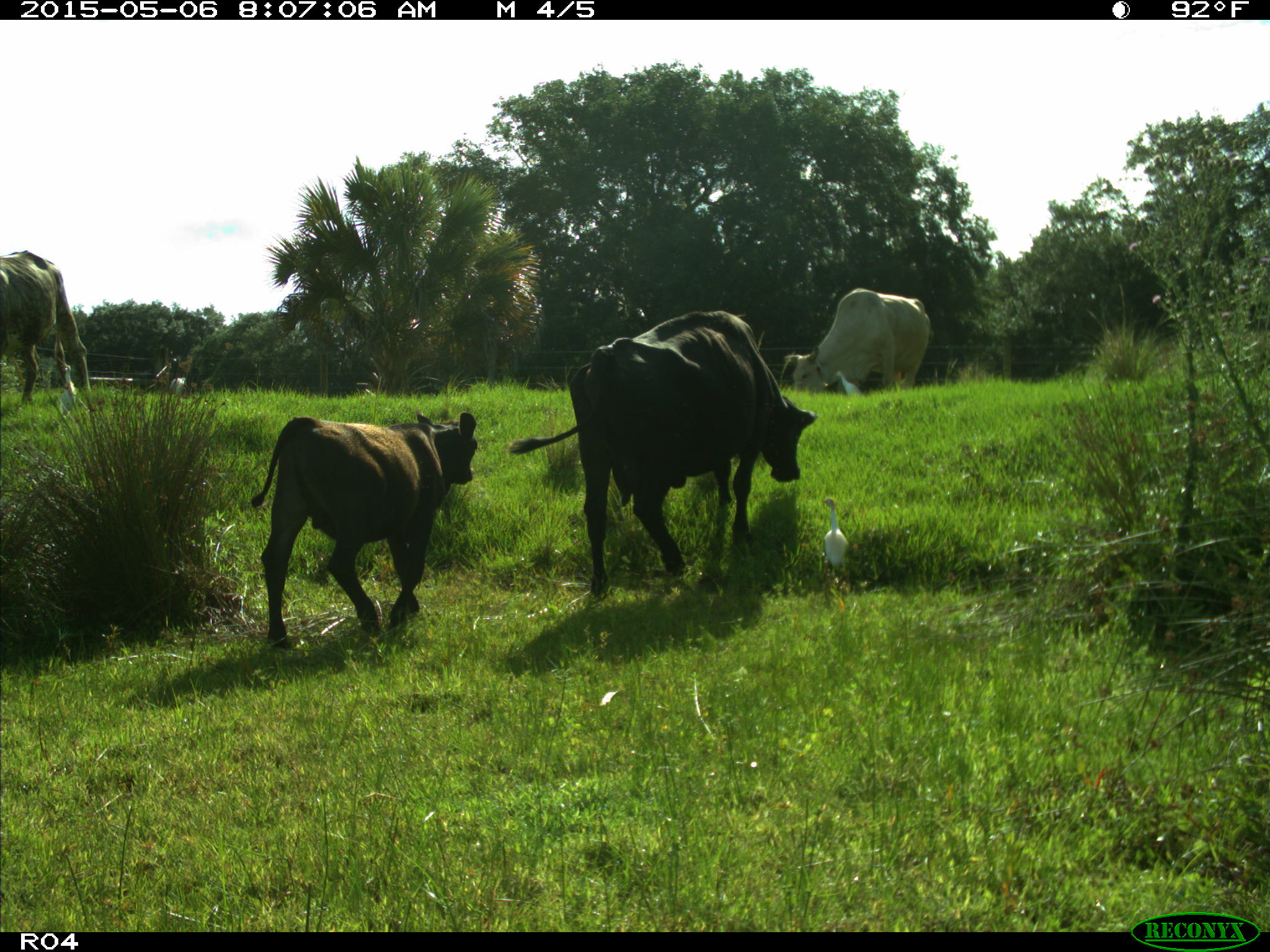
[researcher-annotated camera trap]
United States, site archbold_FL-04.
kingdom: Animalia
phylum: Chordata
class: Mammalia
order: Artiodactyla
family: Bovidae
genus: Bos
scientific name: Bos taurus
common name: domestic cow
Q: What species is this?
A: Bos taurus (domestic cow).